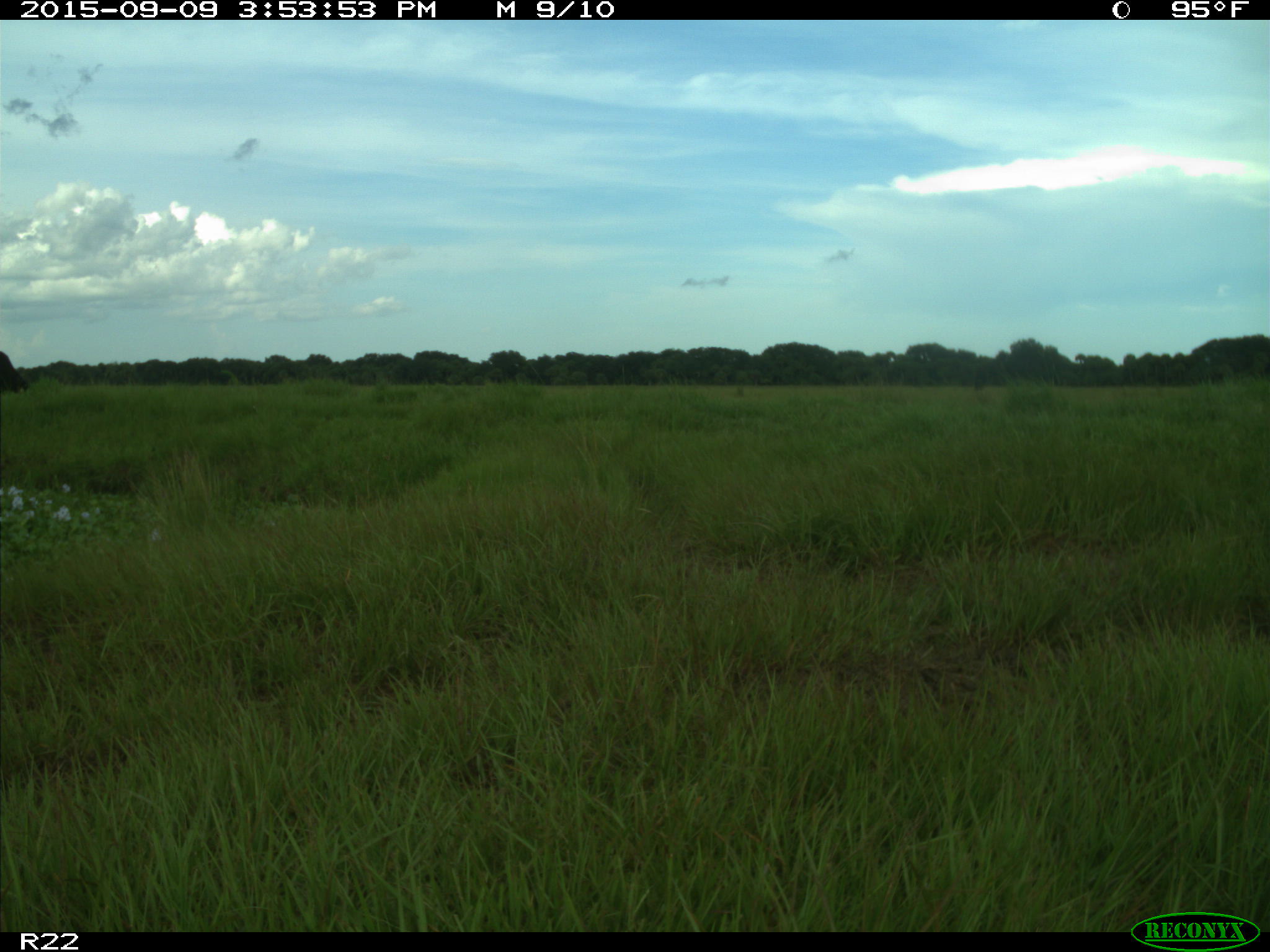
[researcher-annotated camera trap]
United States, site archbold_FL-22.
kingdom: Animalia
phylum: Chordata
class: Mammalia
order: Artiodactyla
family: Bovidae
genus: Bos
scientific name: Bos taurus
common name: domestic cow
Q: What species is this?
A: Bos taurus (domestic cow).